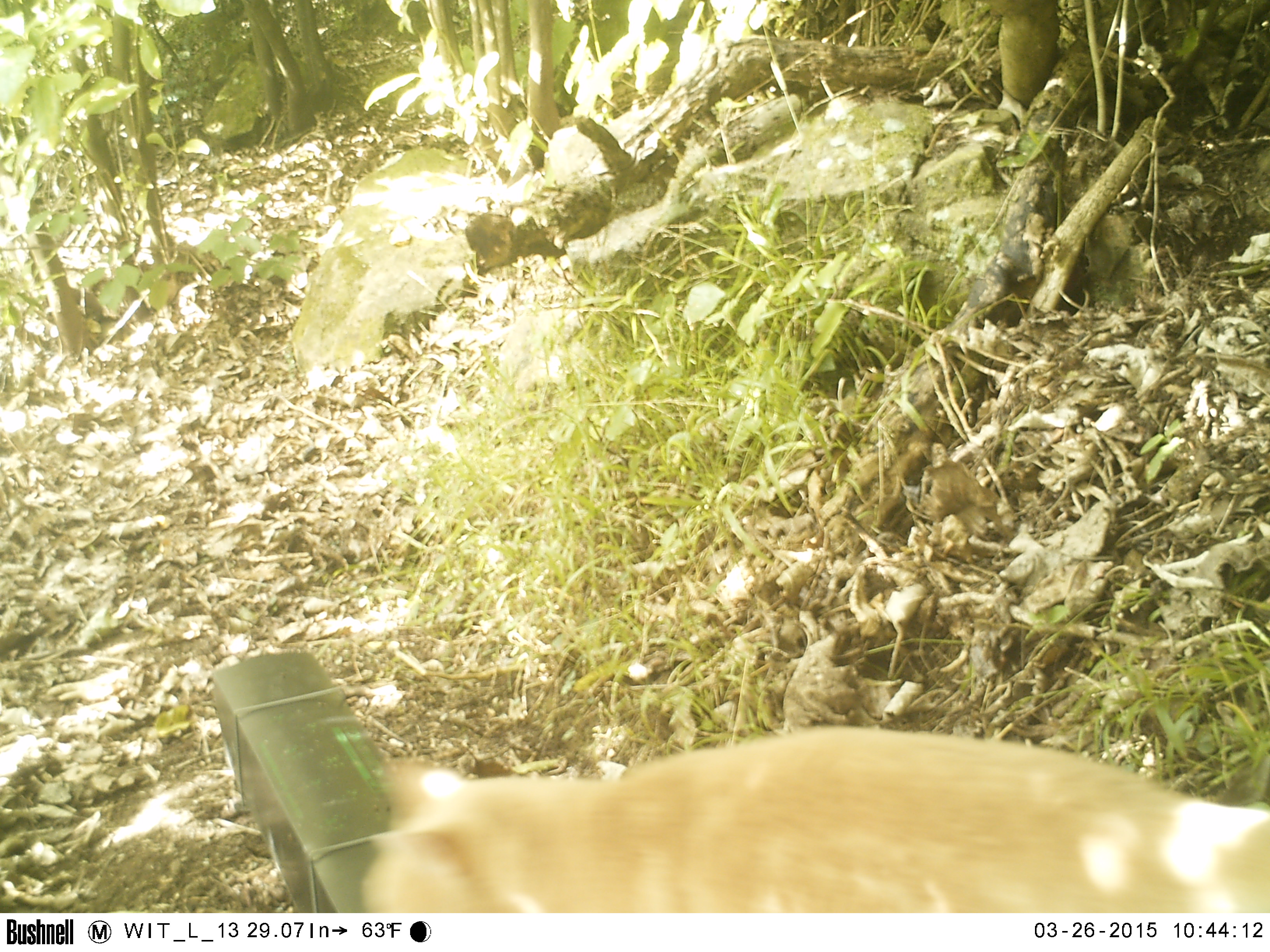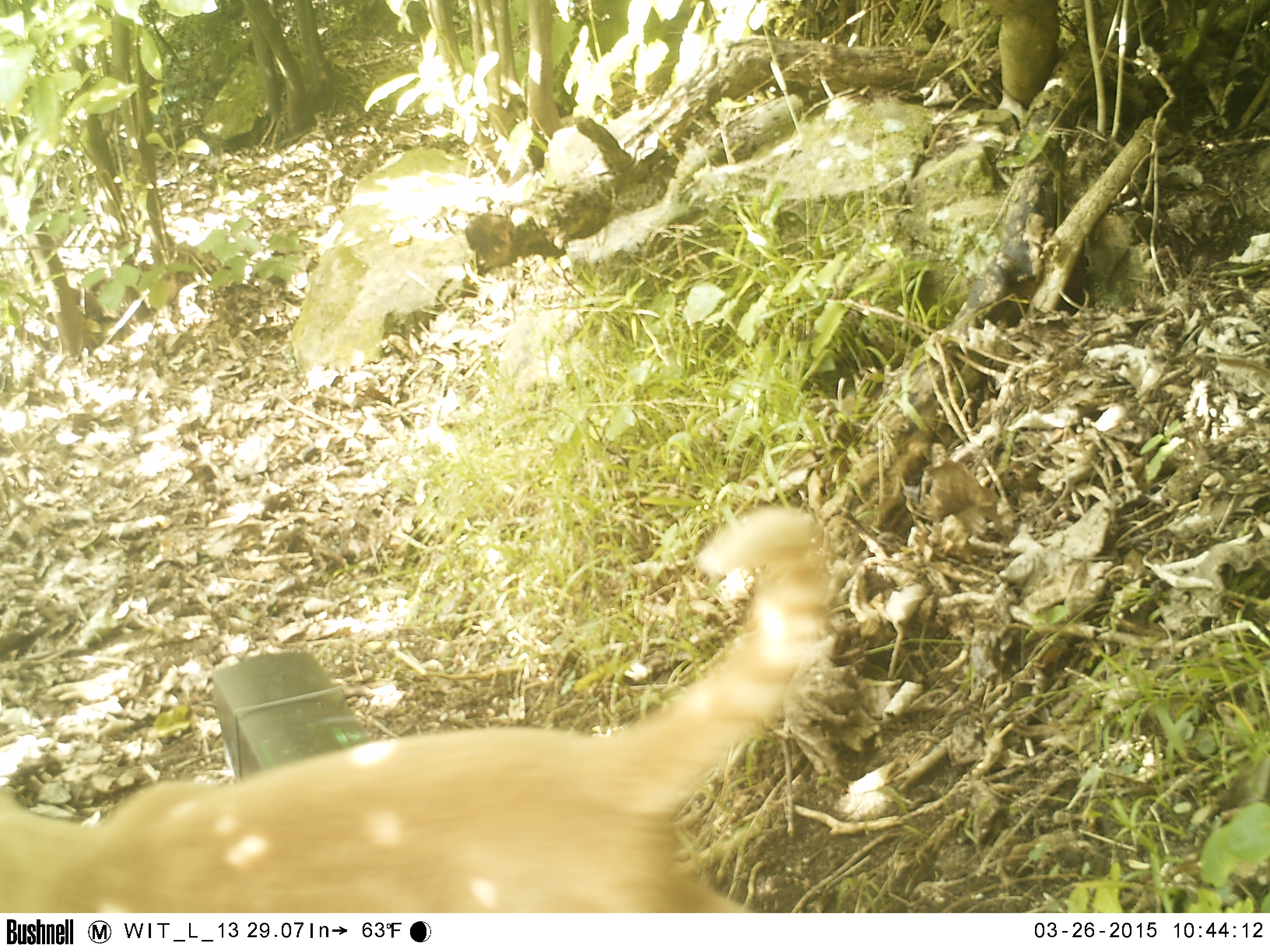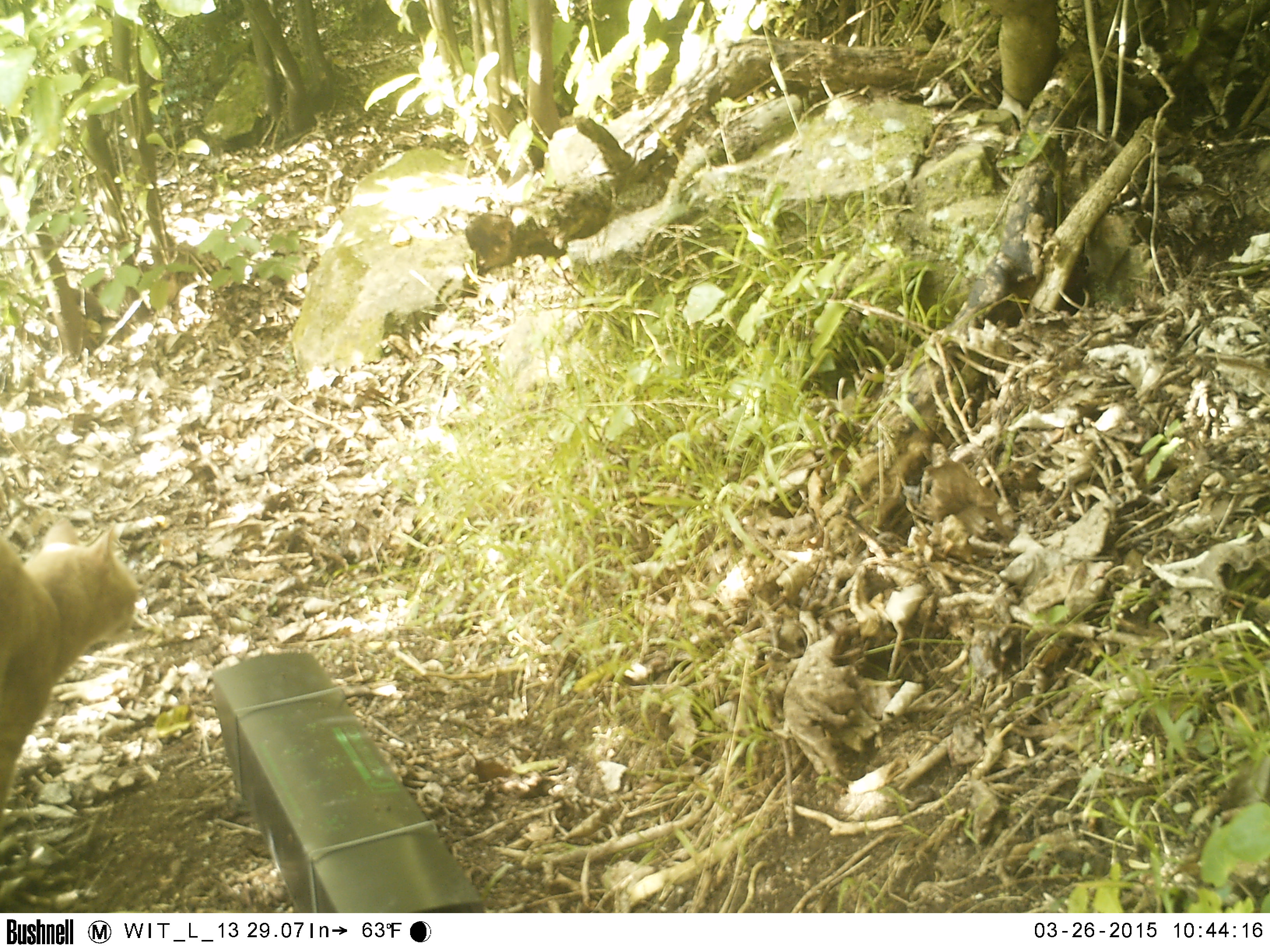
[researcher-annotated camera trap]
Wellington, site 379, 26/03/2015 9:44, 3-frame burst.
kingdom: Animalia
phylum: Chordata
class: Mammalia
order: Carnivora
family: Felidae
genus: Felis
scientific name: Felis catus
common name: cat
Cat (Felis catus).